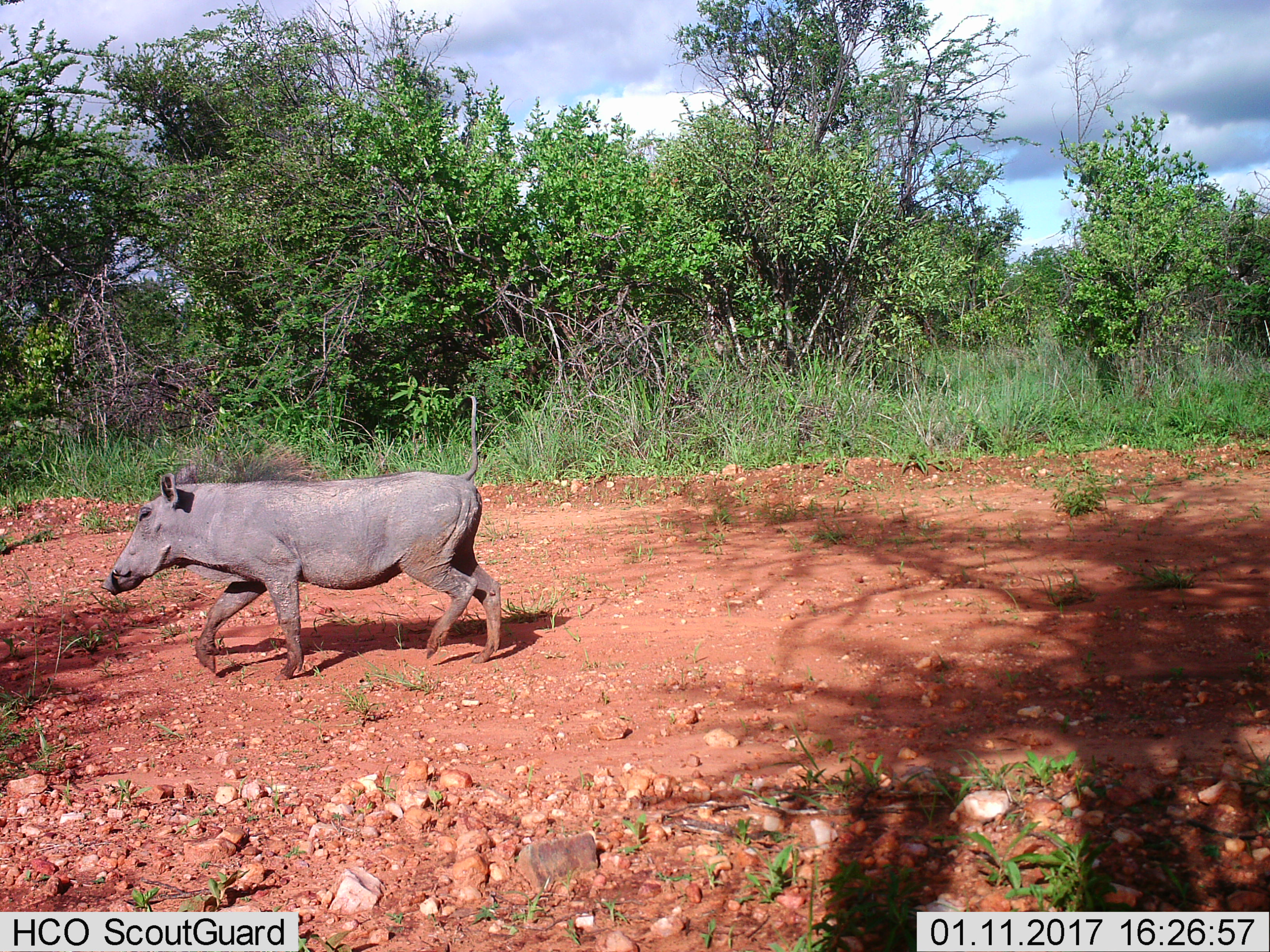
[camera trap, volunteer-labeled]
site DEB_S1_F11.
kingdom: Animalia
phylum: Chordata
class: Mammalia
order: Artiodactyla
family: Suidae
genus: Phacochoerus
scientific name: Phacochoerus africanus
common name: warthog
Warthog (Phacochoerus africanus), count 1. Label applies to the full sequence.